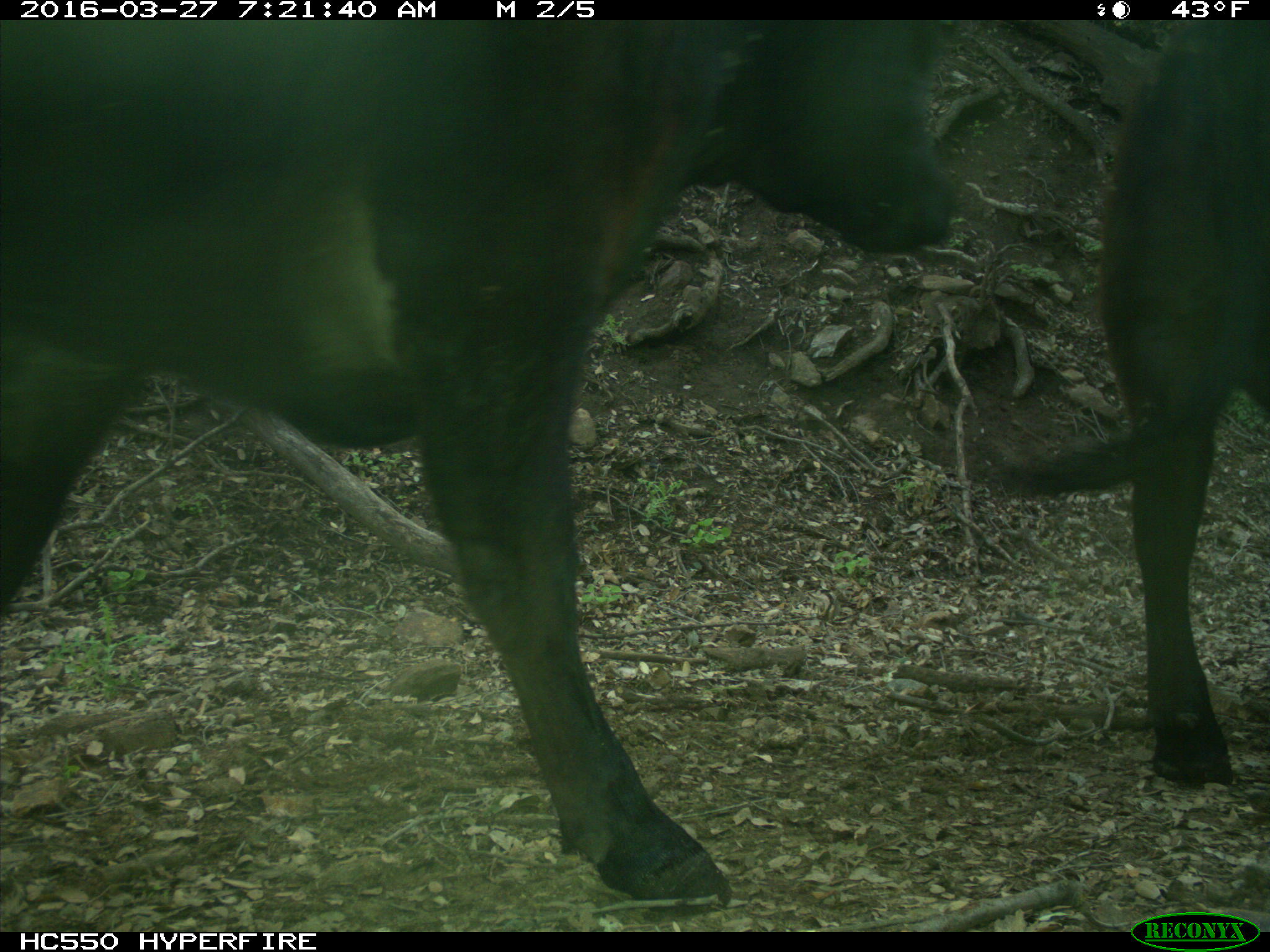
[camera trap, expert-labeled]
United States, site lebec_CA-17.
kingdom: Animalia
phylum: Chordata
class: Mammalia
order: Artiodactyla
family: Bovidae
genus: Bos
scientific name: Bos taurus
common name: domestic cow